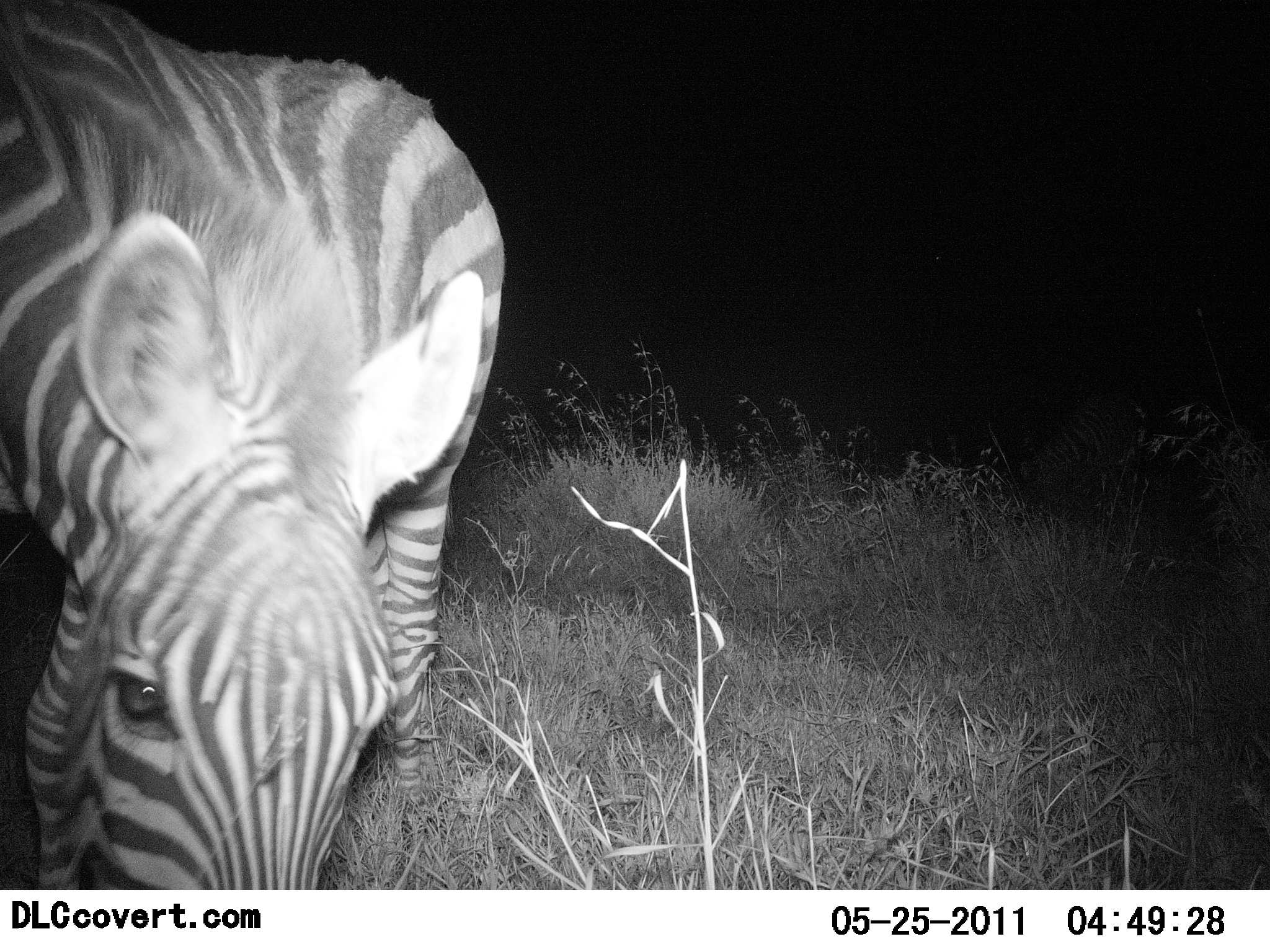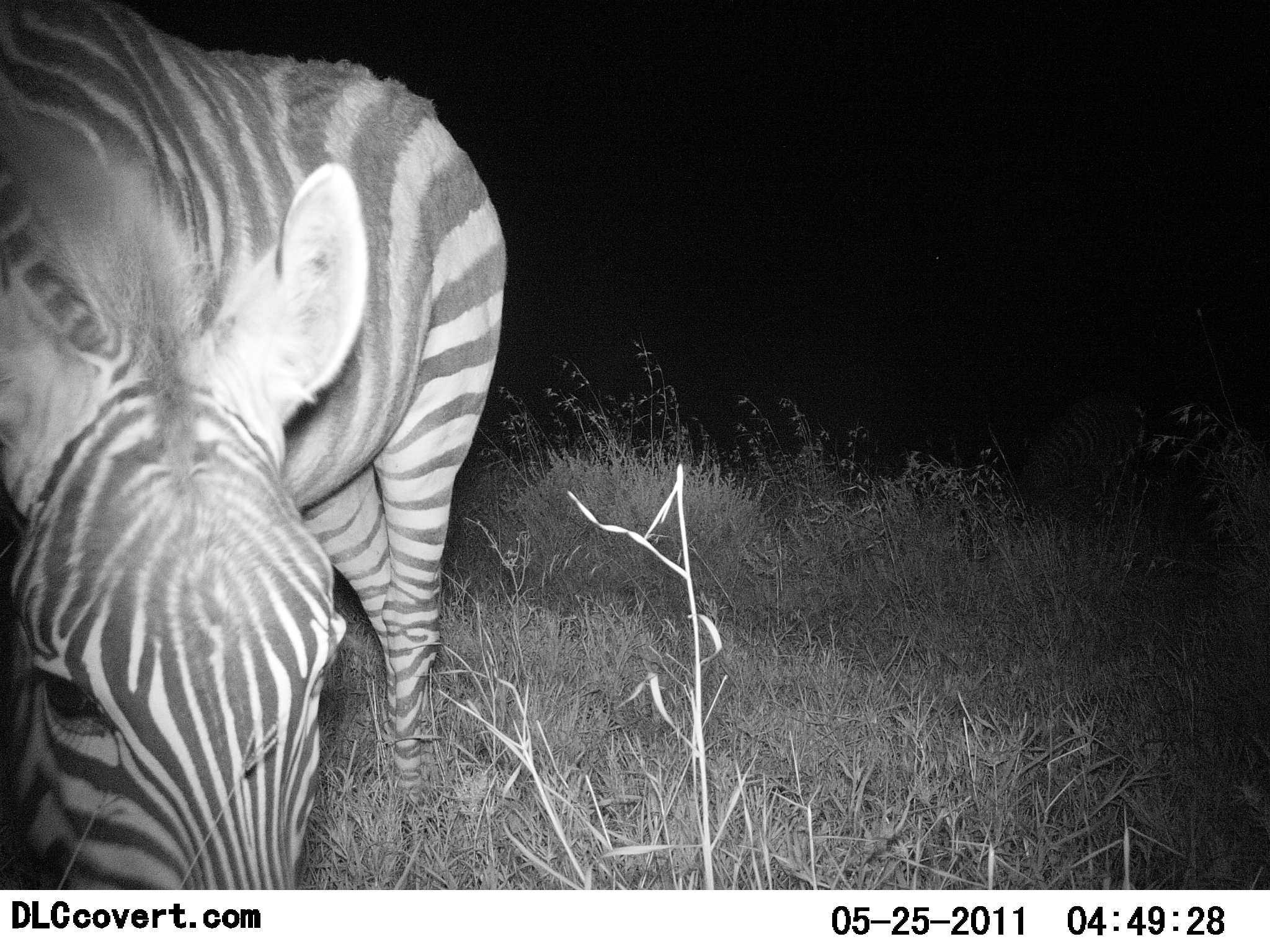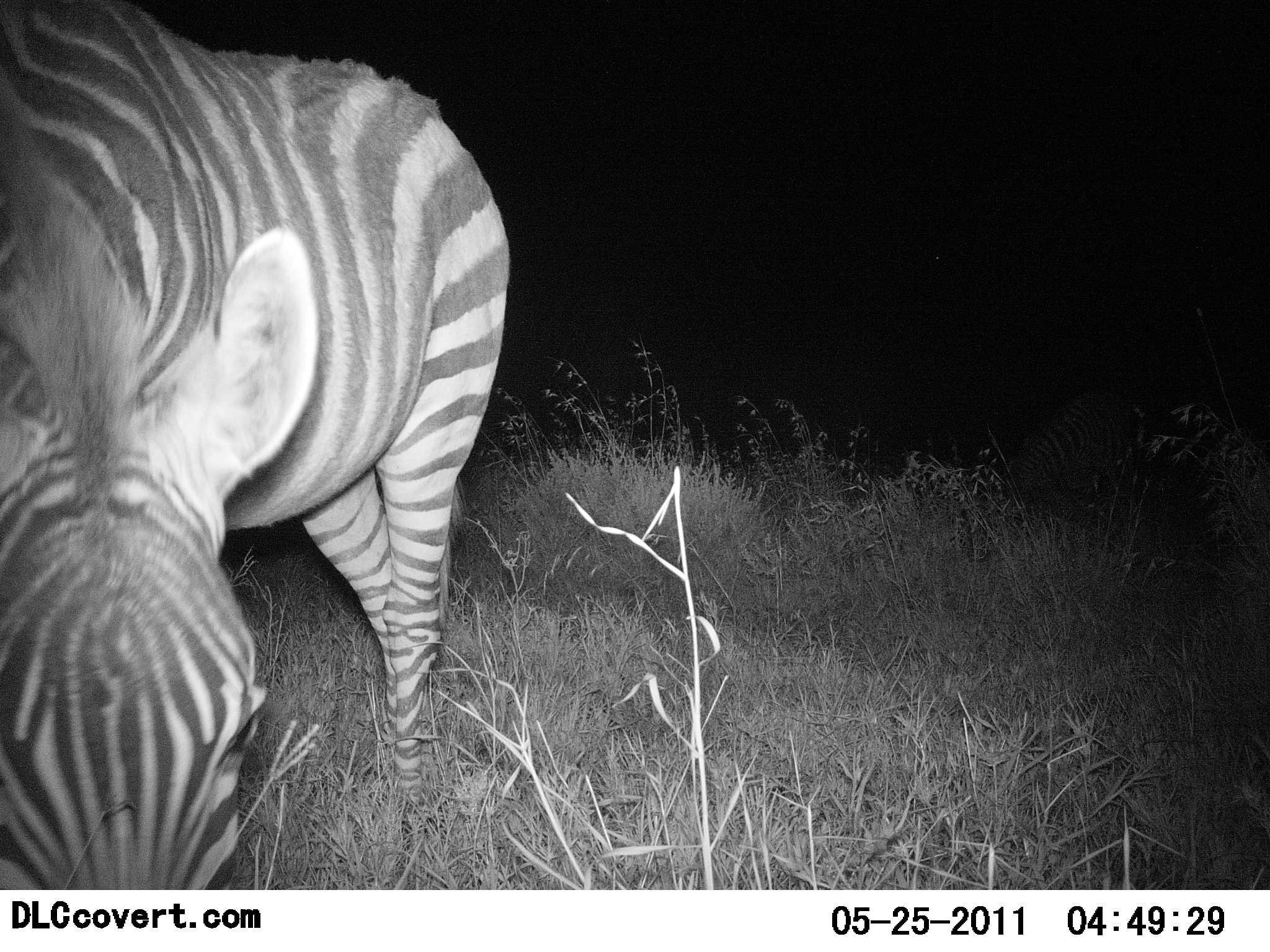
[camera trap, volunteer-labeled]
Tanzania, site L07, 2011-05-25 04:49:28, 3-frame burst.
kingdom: Animalia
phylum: Chordata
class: Mammalia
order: Perissodactyla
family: Equidae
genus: Equus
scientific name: Equus quagga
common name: plains zebra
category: zebra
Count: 1.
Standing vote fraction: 55%.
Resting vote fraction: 0%.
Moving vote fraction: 9%.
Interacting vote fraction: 0%.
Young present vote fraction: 0%.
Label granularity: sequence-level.